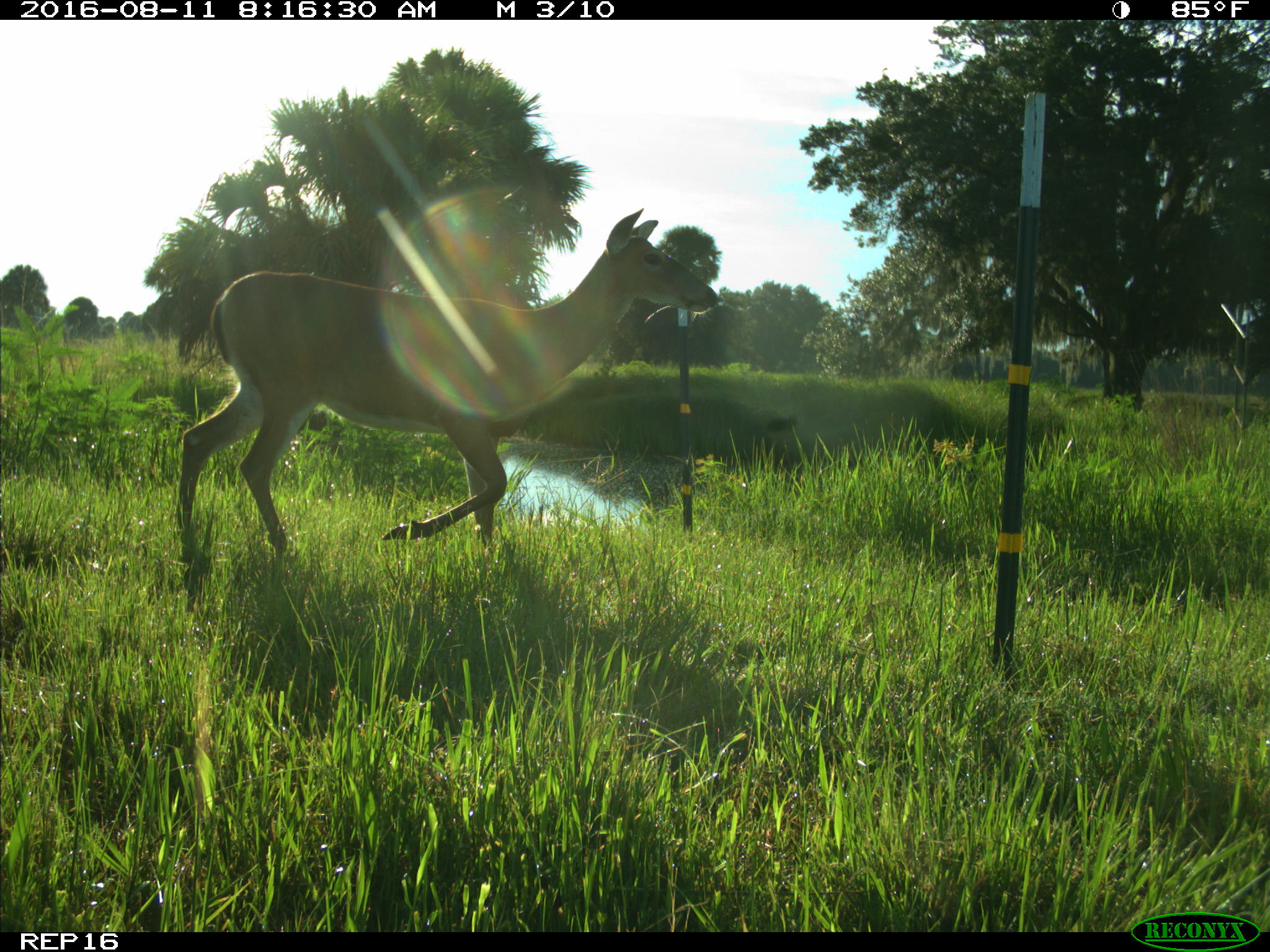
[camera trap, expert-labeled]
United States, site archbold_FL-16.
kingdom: Animalia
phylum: Chordata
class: Mammalia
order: Artiodactyla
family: Cervidae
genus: Odocoileus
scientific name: Odocoileus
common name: deer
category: unidentified deer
Unidentified deer (deer) (Odocoileus).